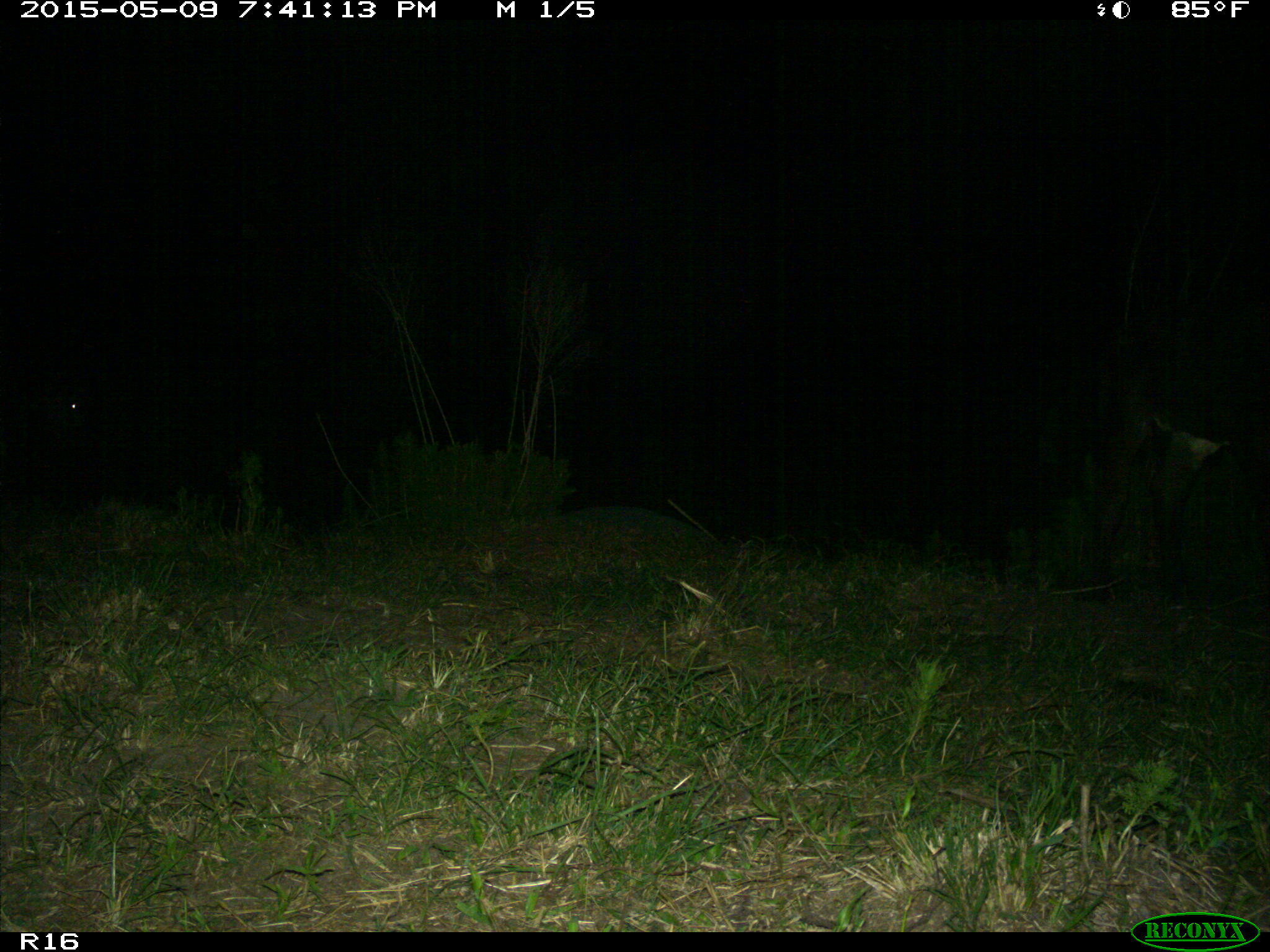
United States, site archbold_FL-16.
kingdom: Animalia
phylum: Chordata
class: Mammalia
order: Artiodactyla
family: Bovidae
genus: Bos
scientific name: Bos taurus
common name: domestic cow